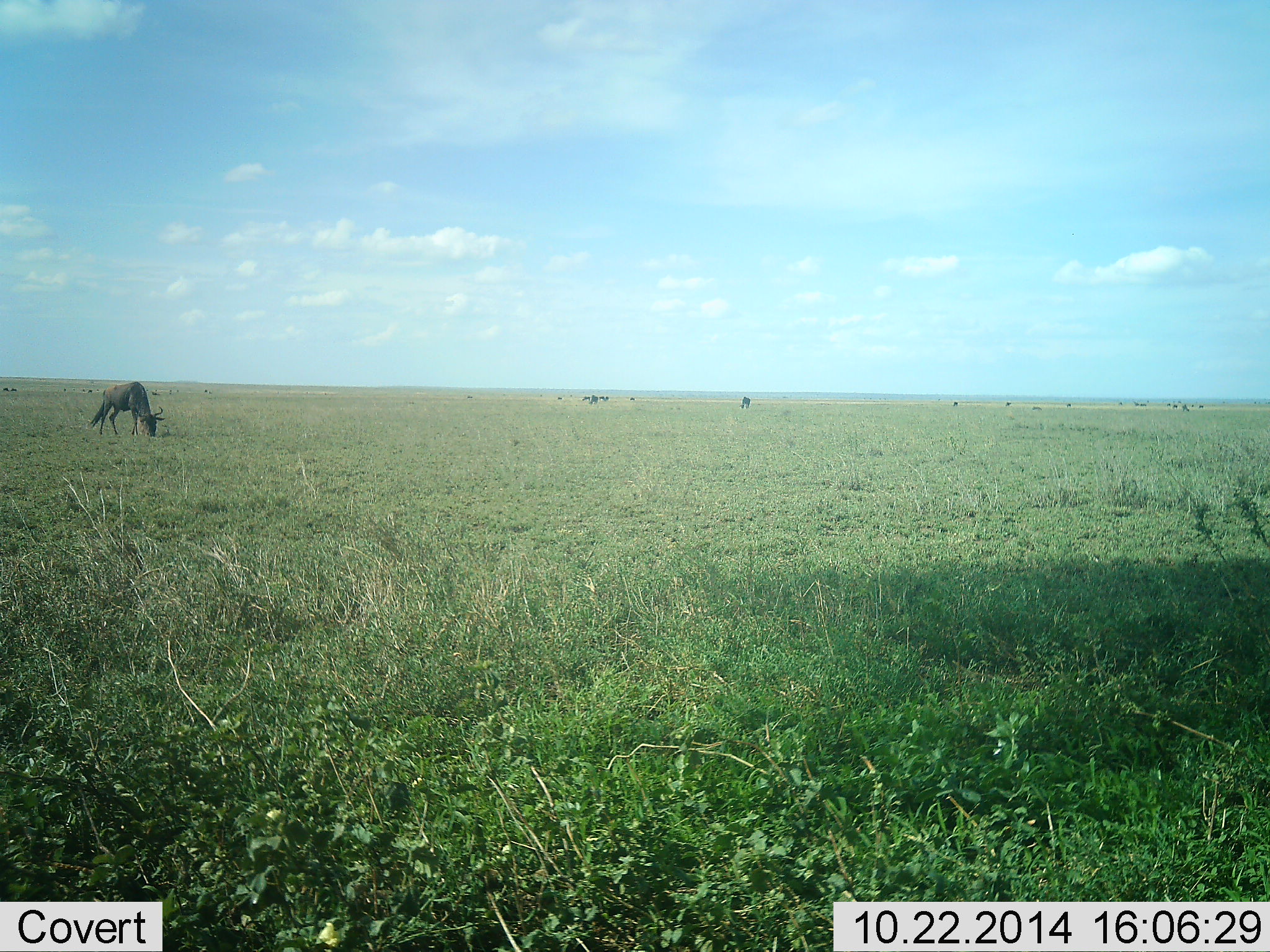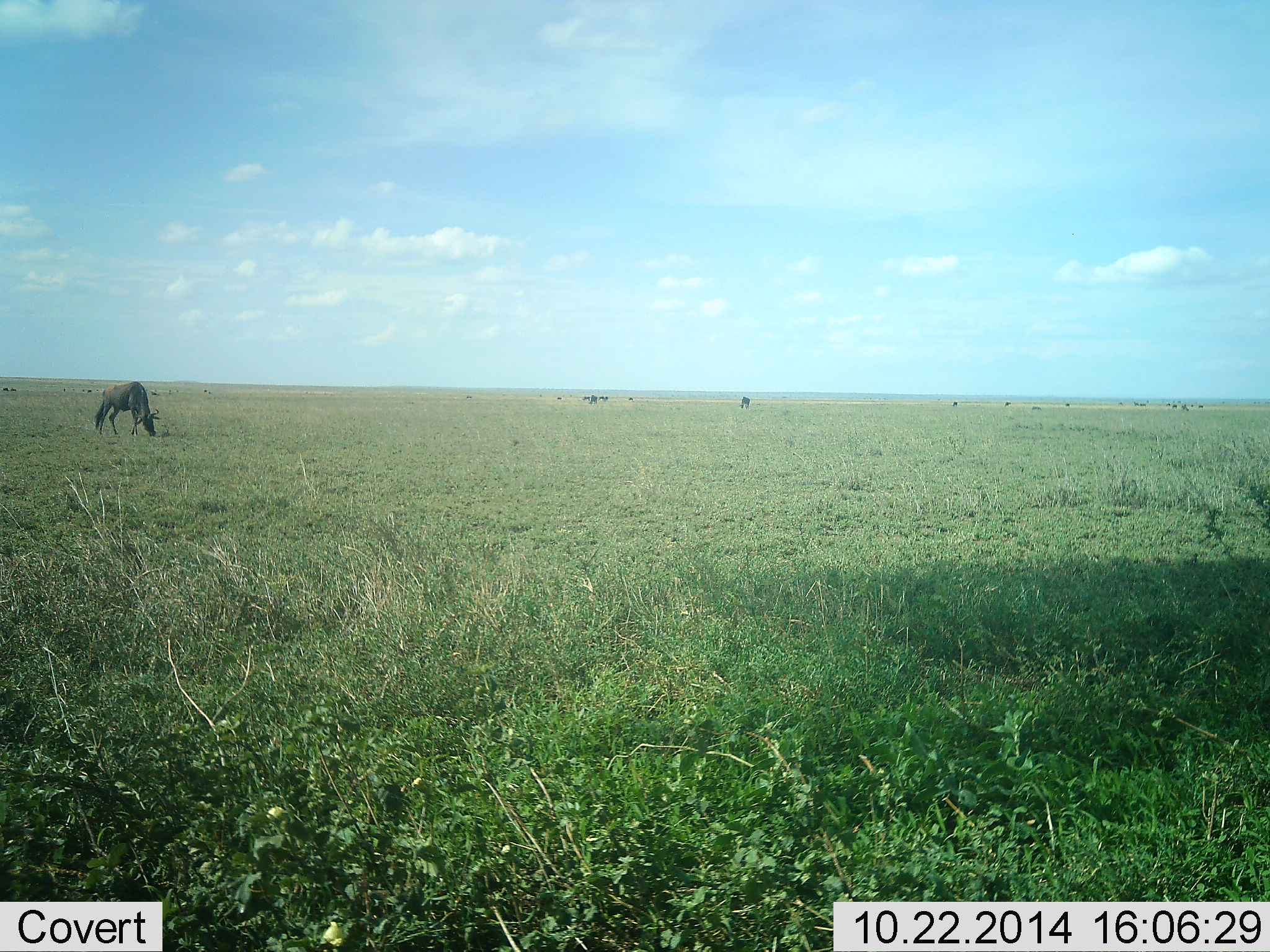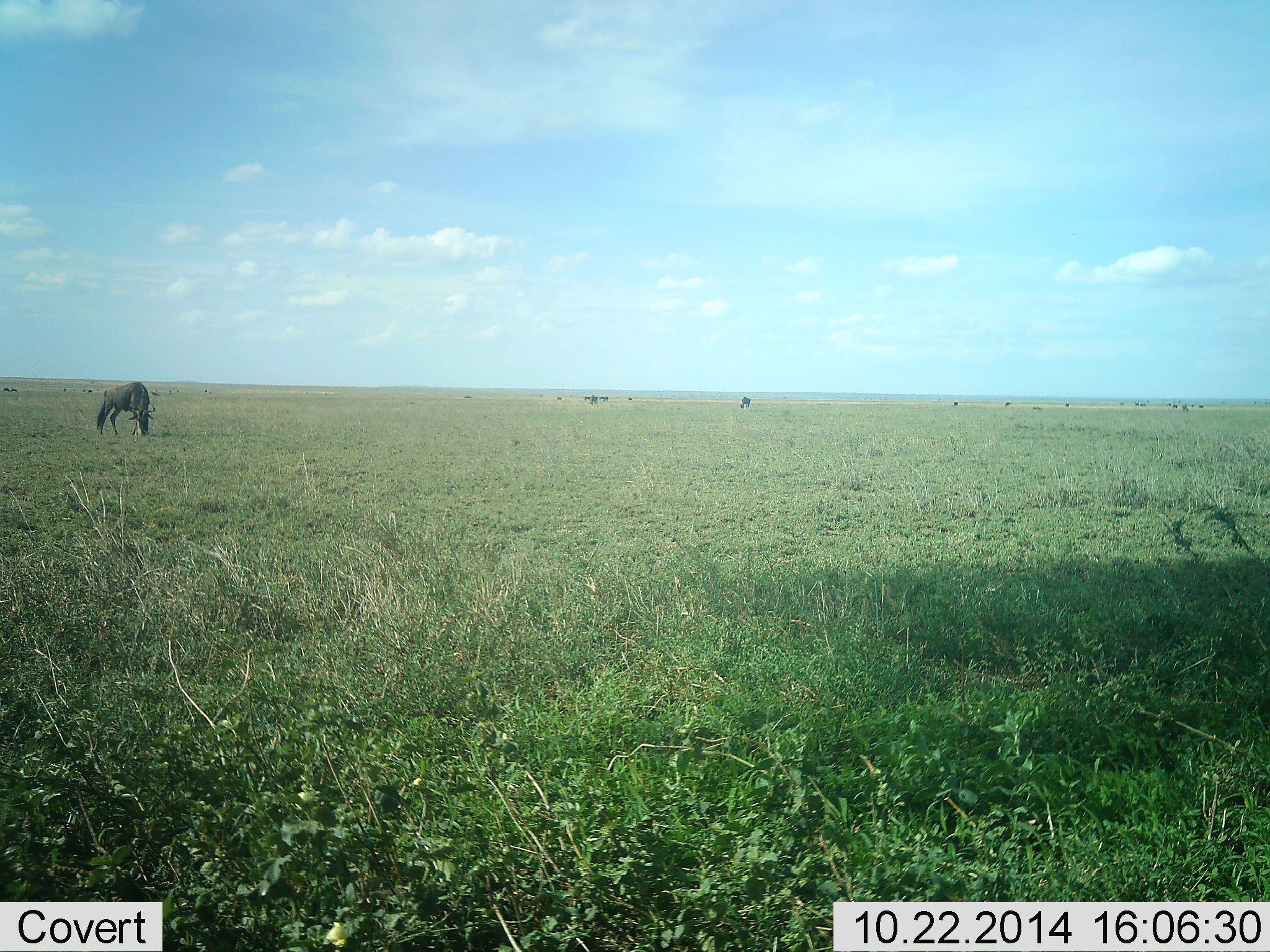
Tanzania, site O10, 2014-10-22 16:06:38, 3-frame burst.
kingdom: Animalia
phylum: Chordata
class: Mammalia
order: Artiodactyla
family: Bovidae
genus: Connochaetes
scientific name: Connochaetes taurinus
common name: blue wildebeest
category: wildebeest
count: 1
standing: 50%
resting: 0%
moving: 10%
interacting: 0%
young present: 0%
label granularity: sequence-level